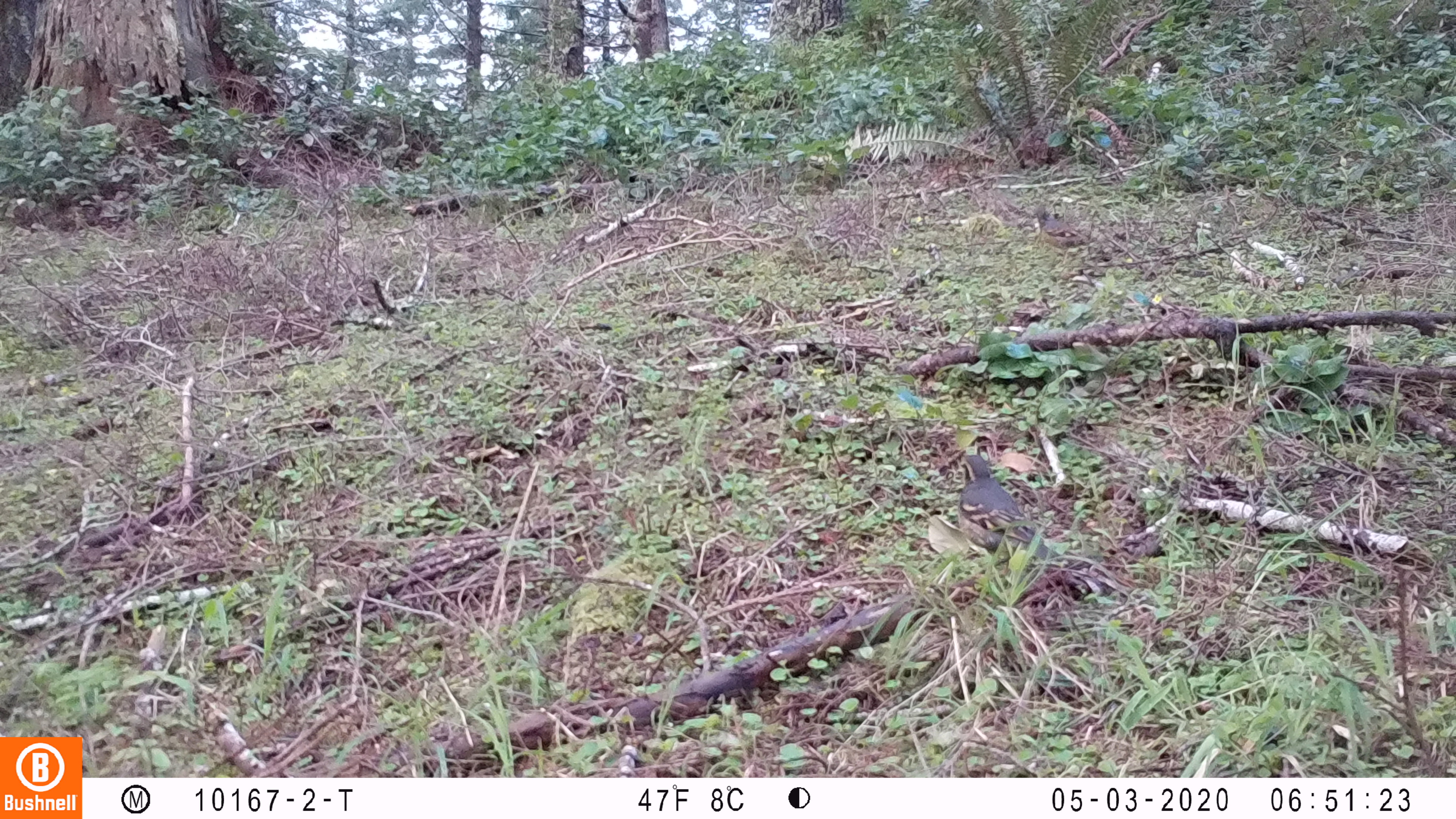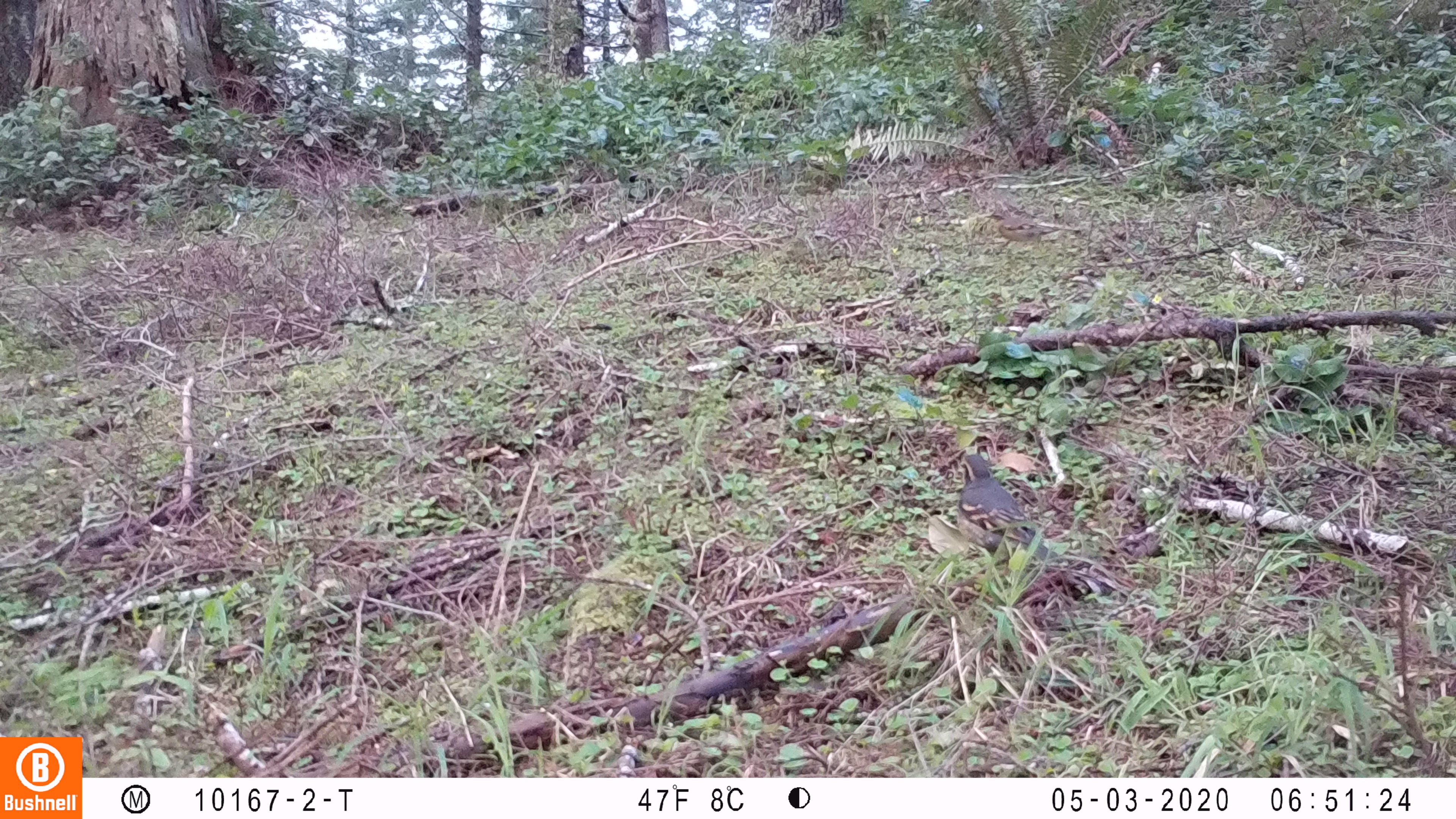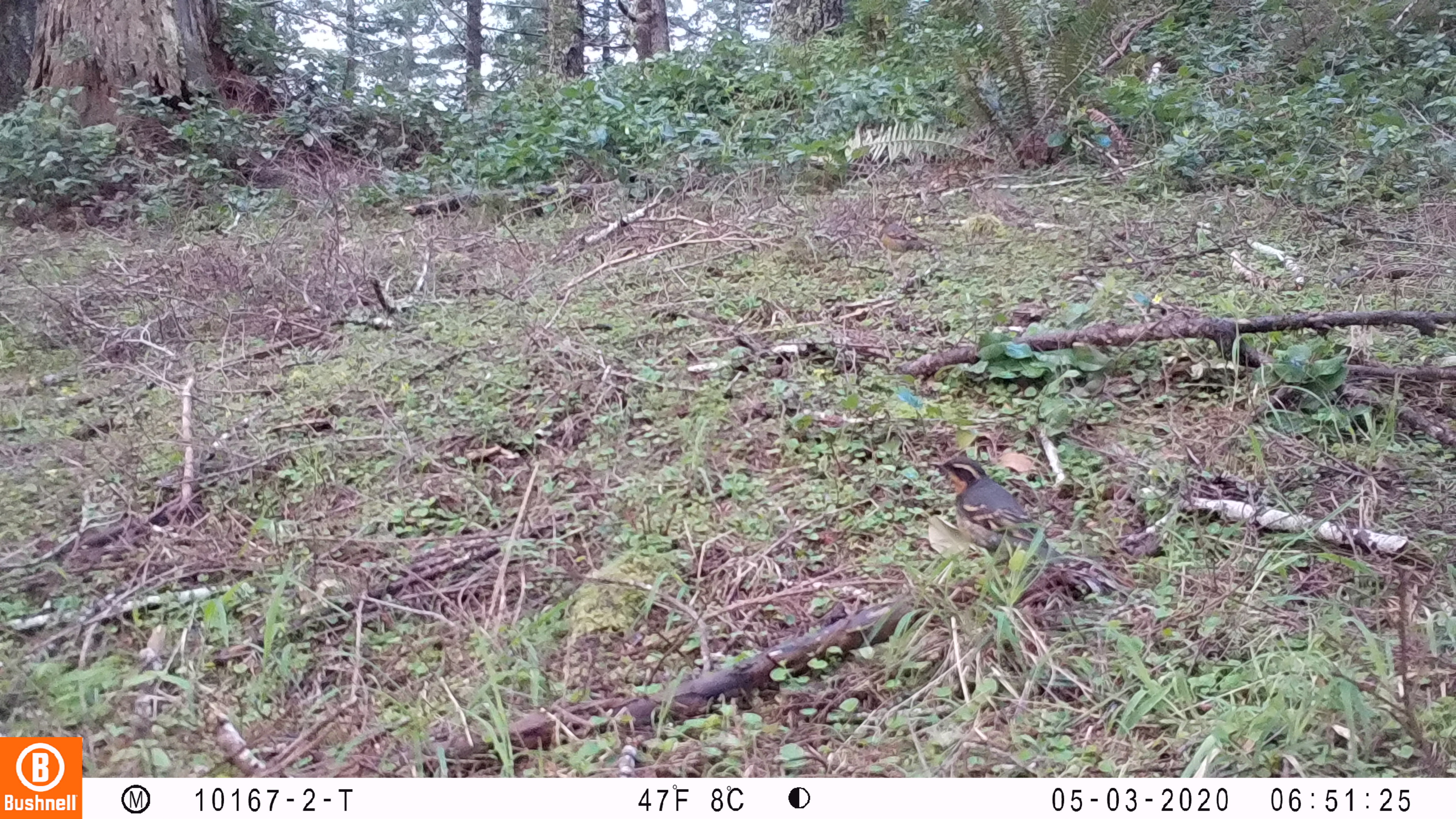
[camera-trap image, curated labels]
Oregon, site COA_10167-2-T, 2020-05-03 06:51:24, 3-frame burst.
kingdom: Animalia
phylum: Chordata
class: Aves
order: Passeriformes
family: Turdidae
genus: Ixoreus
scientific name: Ixoreus naevius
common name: varied thrush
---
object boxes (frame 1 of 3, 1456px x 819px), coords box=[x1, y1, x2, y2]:
varied thrush: box=[957, 452, 1054, 566]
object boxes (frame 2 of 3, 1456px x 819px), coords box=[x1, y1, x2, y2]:
varied thrush: box=[954, 450, 1054, 563]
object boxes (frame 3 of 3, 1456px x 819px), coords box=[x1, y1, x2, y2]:
varied thrush: box=[935, 455, 1050, 560]